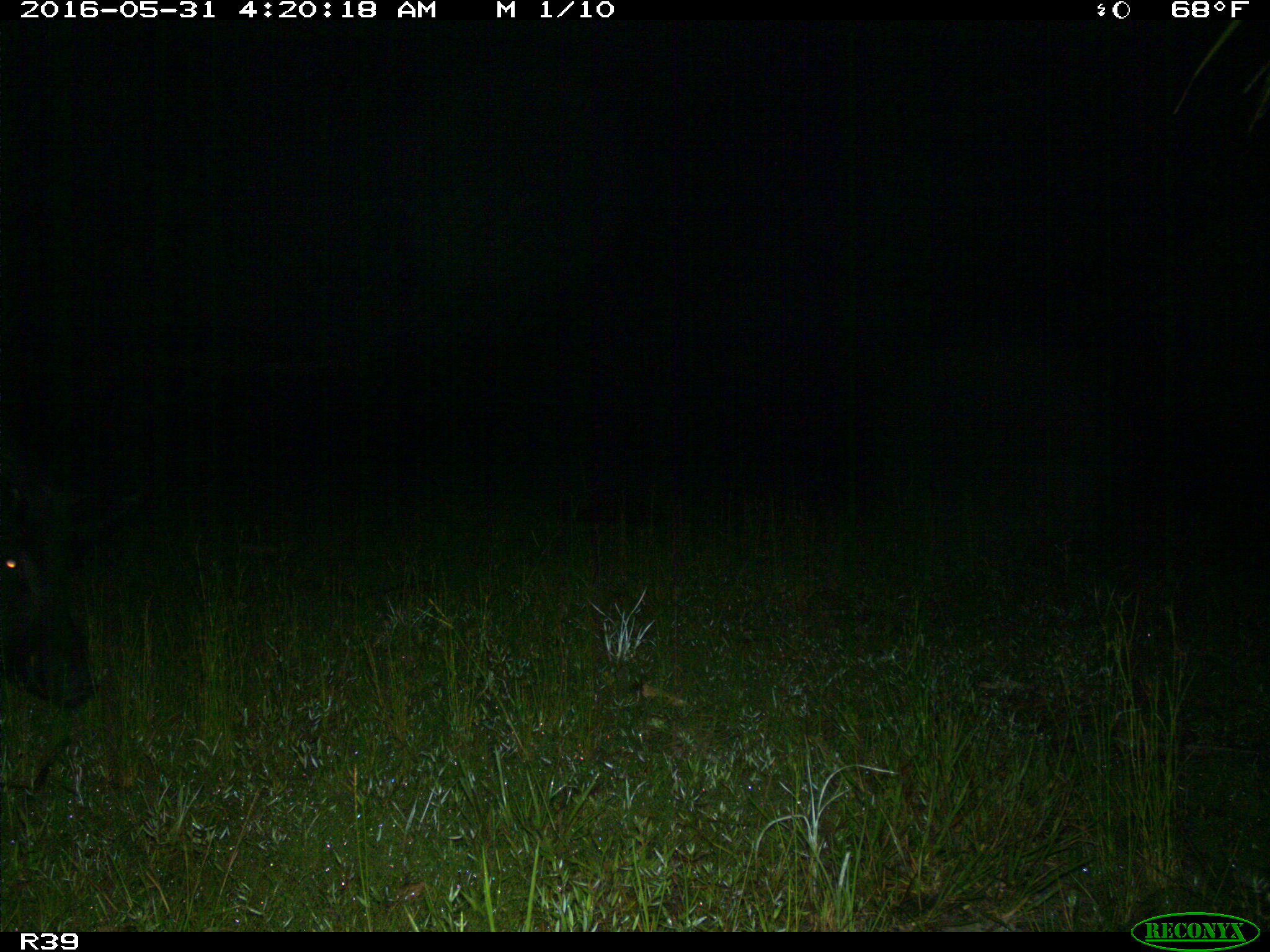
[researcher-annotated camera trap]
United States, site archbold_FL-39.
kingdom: Animalia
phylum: Chordata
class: Mammalia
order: Artiodactyla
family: Suidae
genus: Sus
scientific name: Sus scrofa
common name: wild boar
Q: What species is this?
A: Sus scrofa (wild boar).